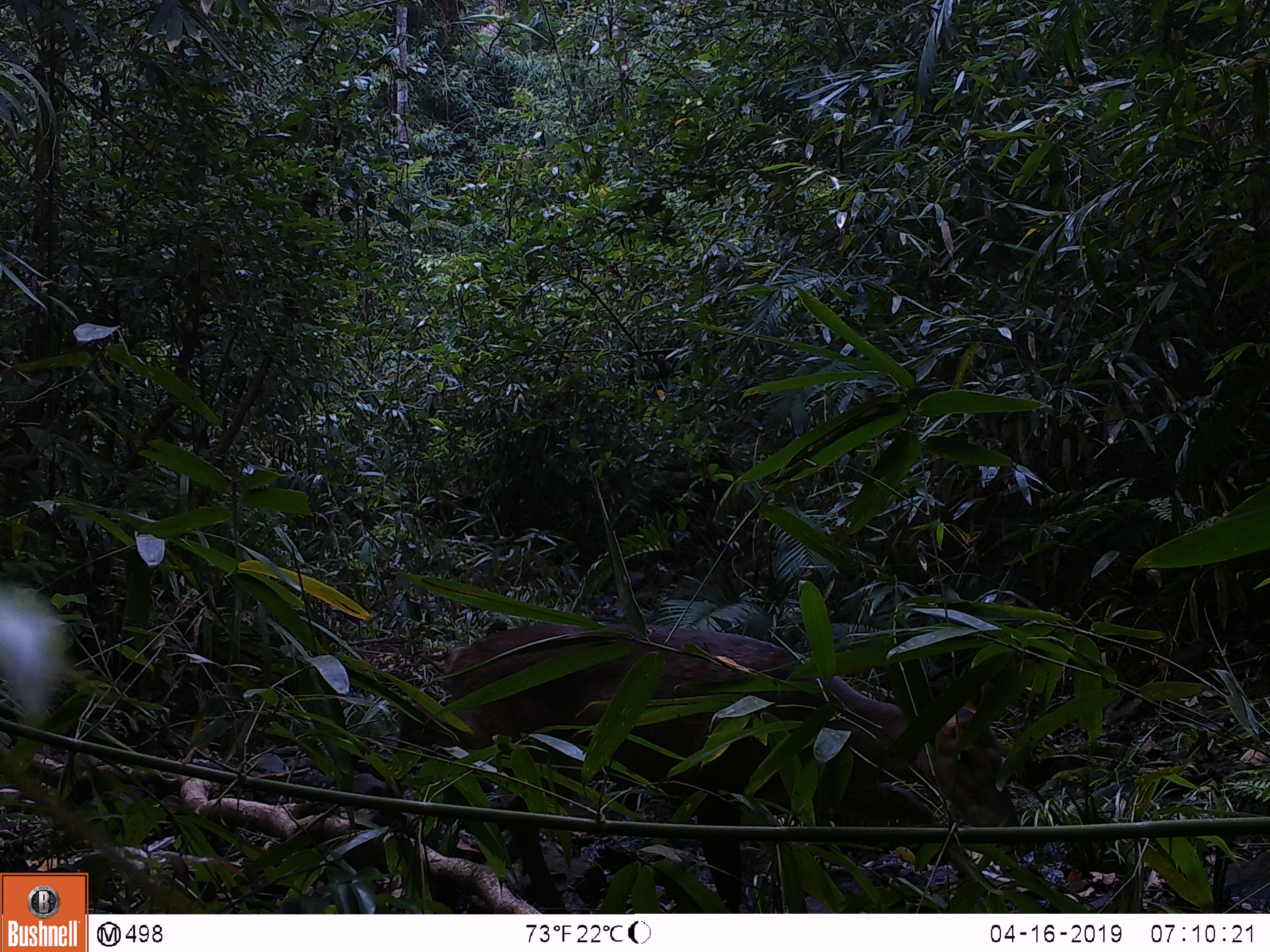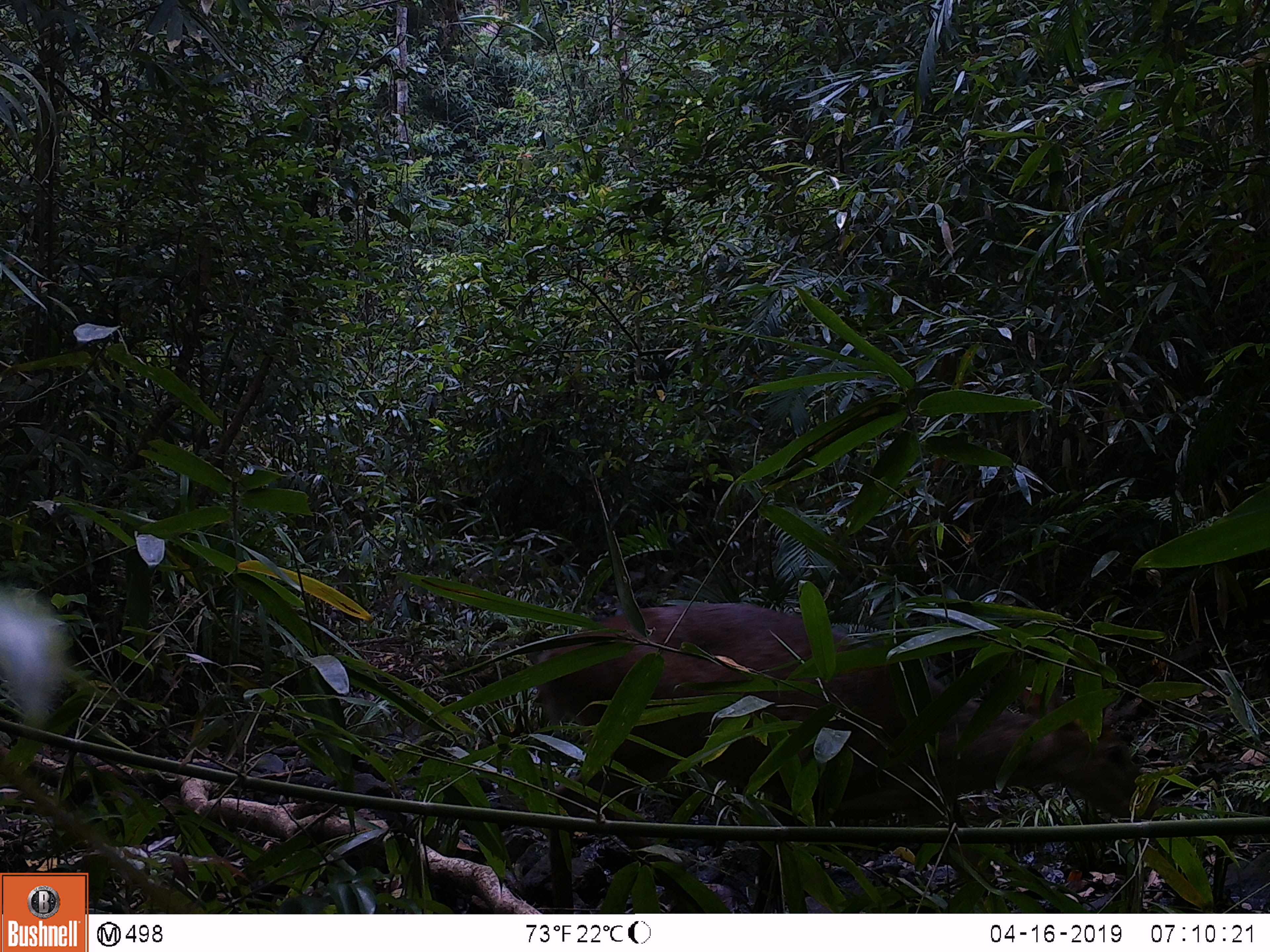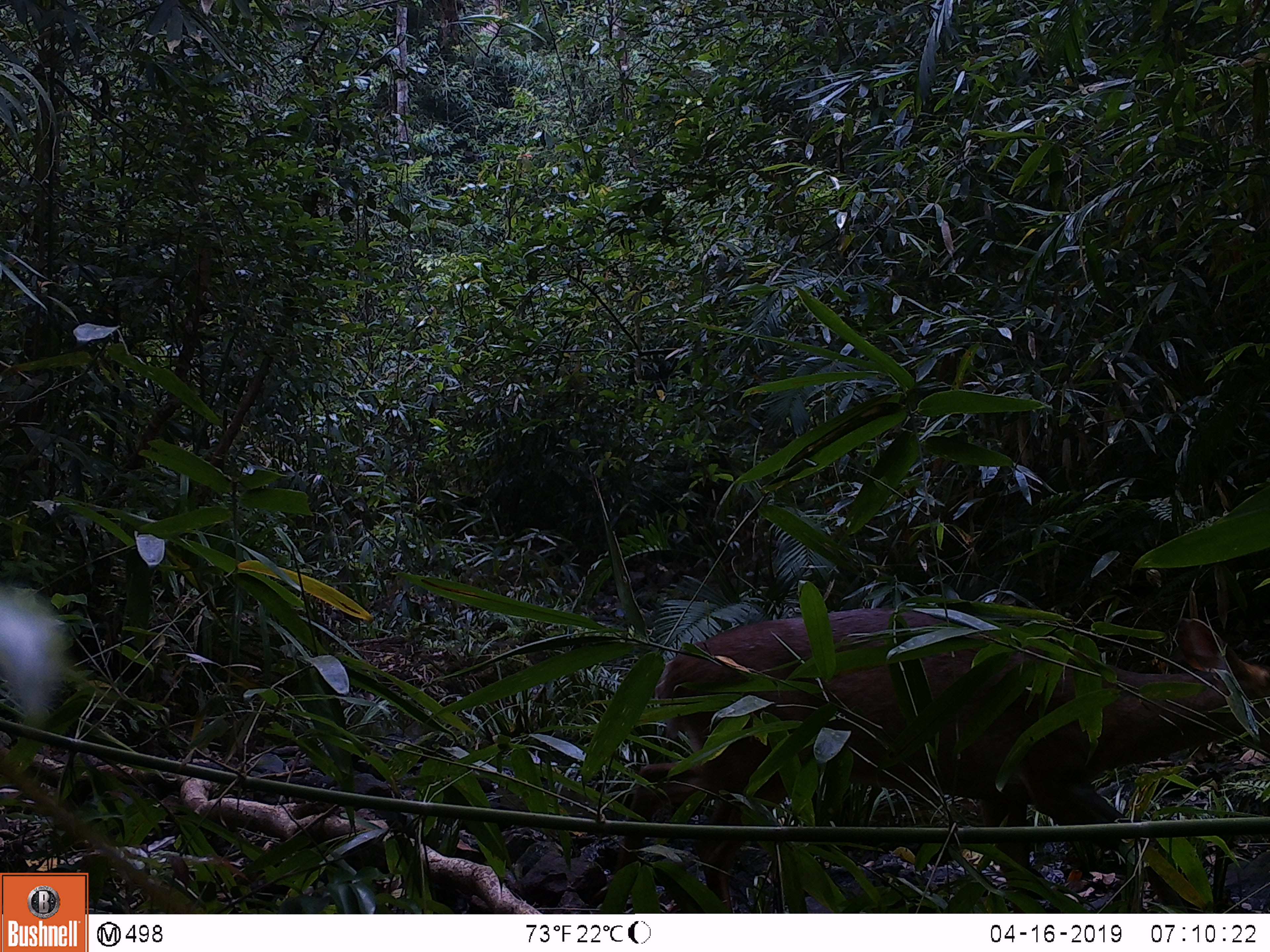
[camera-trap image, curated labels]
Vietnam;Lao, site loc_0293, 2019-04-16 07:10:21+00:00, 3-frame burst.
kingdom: Animalia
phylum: Chordata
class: Mammalia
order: Artiodactyla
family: Cervidae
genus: Muntiacus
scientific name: Muntiacus vuquangensis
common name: large-antlered muntjac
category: large antlered muntjac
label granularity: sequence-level